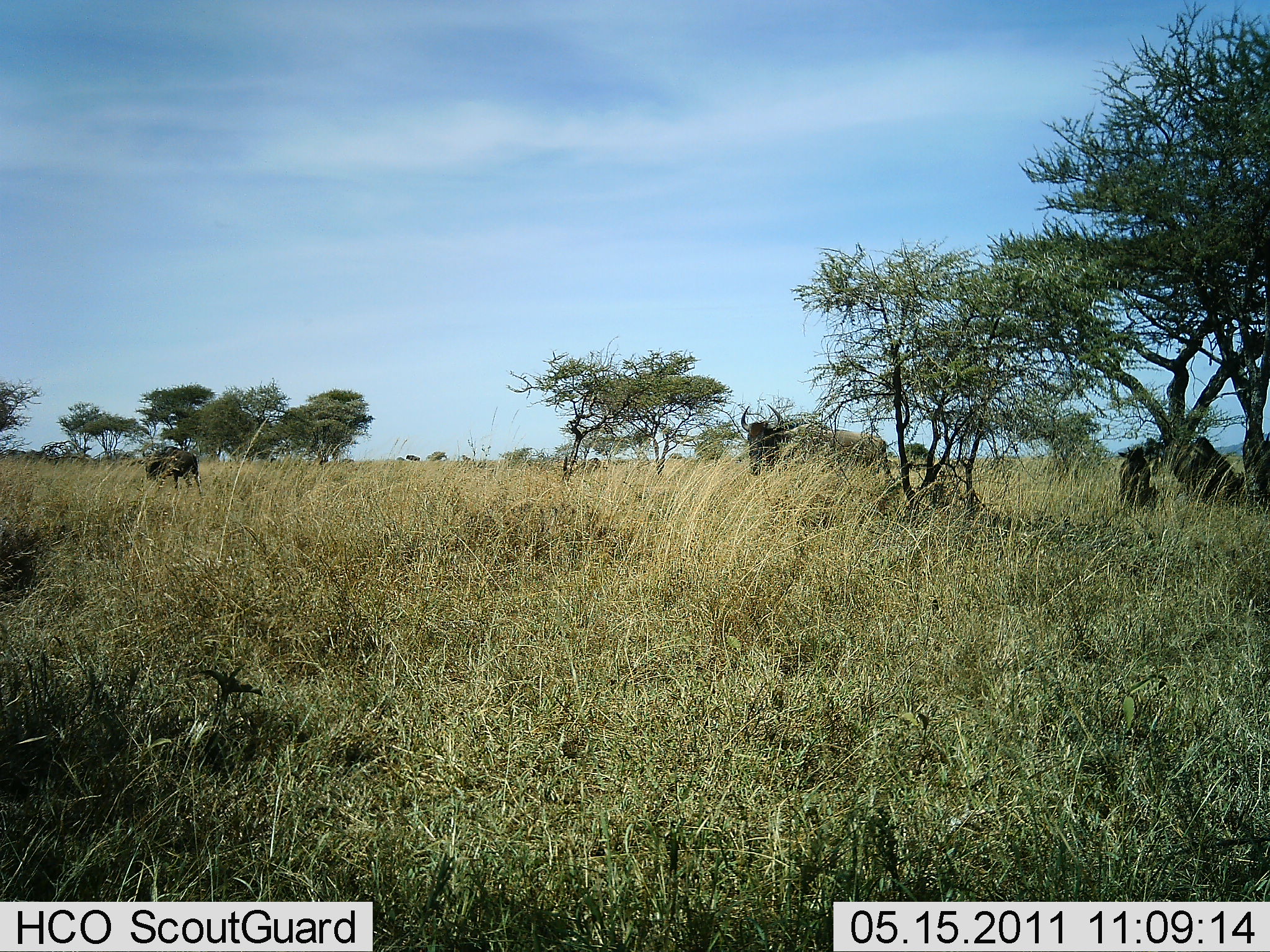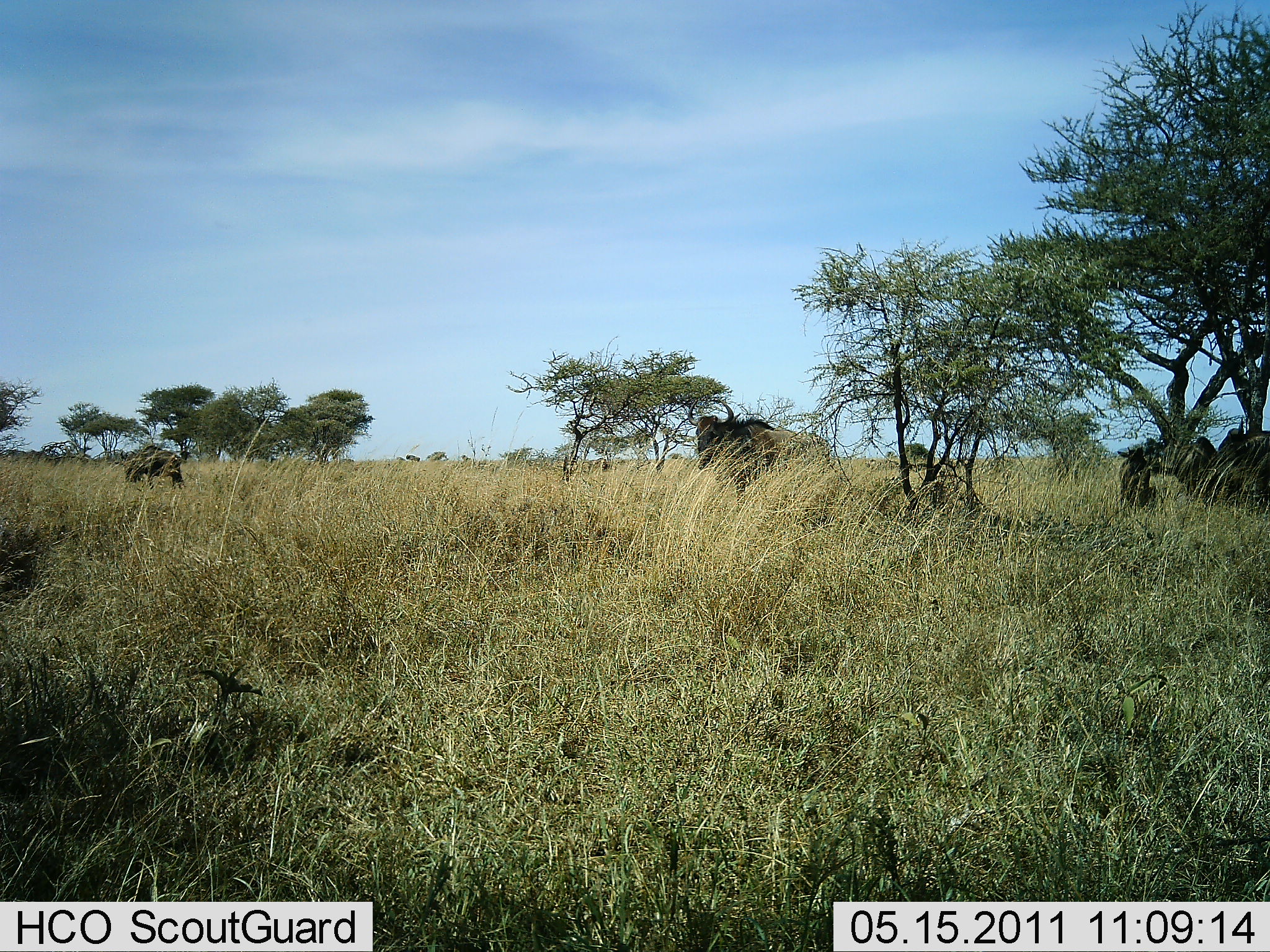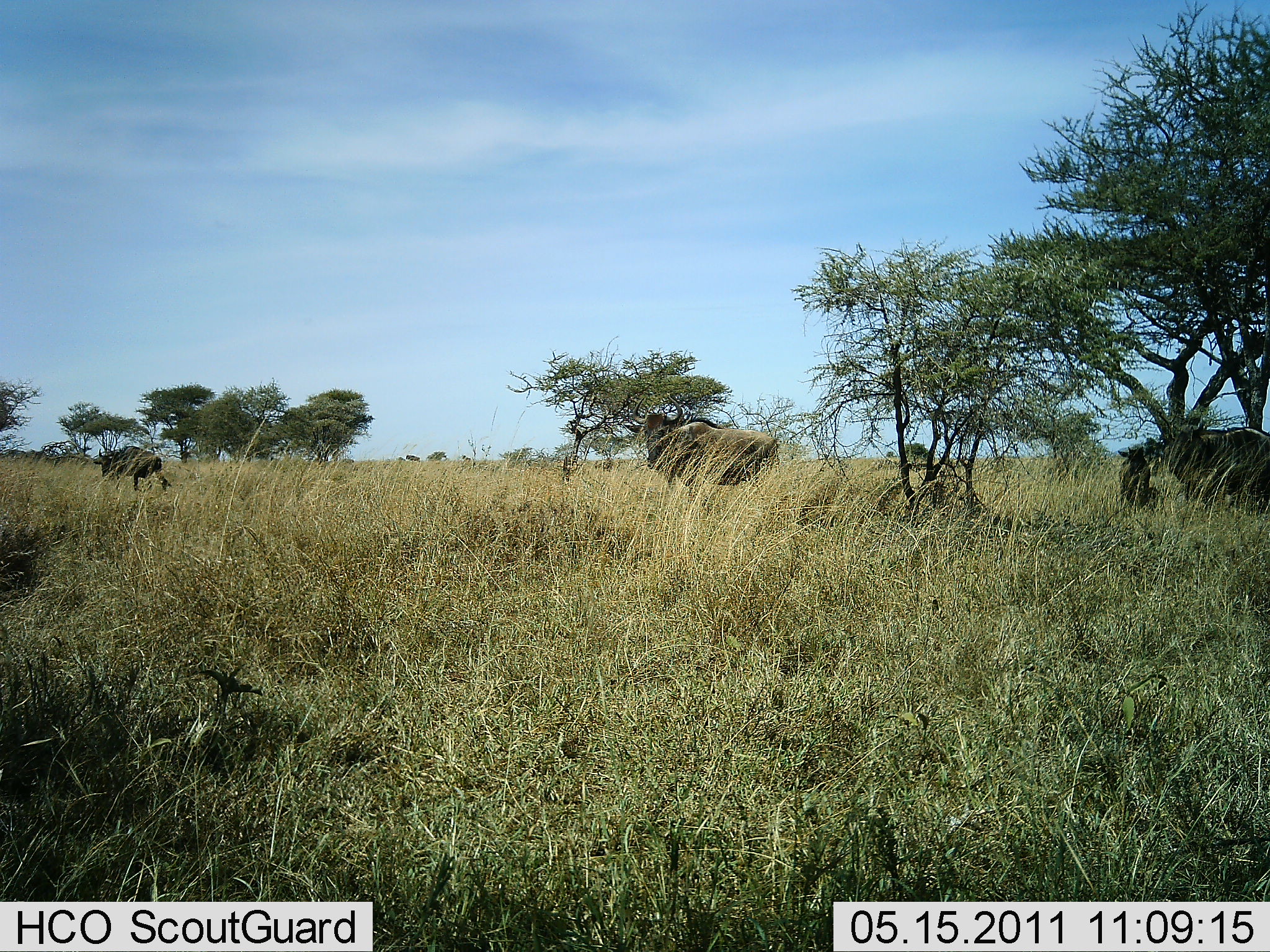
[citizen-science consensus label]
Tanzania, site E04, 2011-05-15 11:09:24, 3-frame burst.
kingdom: Animalia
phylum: Chordata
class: Mammalia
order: Artiodactyla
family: Bovidae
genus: Connochaetes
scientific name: Connochaetes taurinus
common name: blue wildebeest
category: wildebeest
Wildebeest (blue wildebeest) (Connochaetes taurinus), count 4. Behavior (volunteer vote fractions): standing 58%, resting 25%, moving 75%, interacting 8%. Young present (vote fraction): 0%. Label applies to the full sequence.